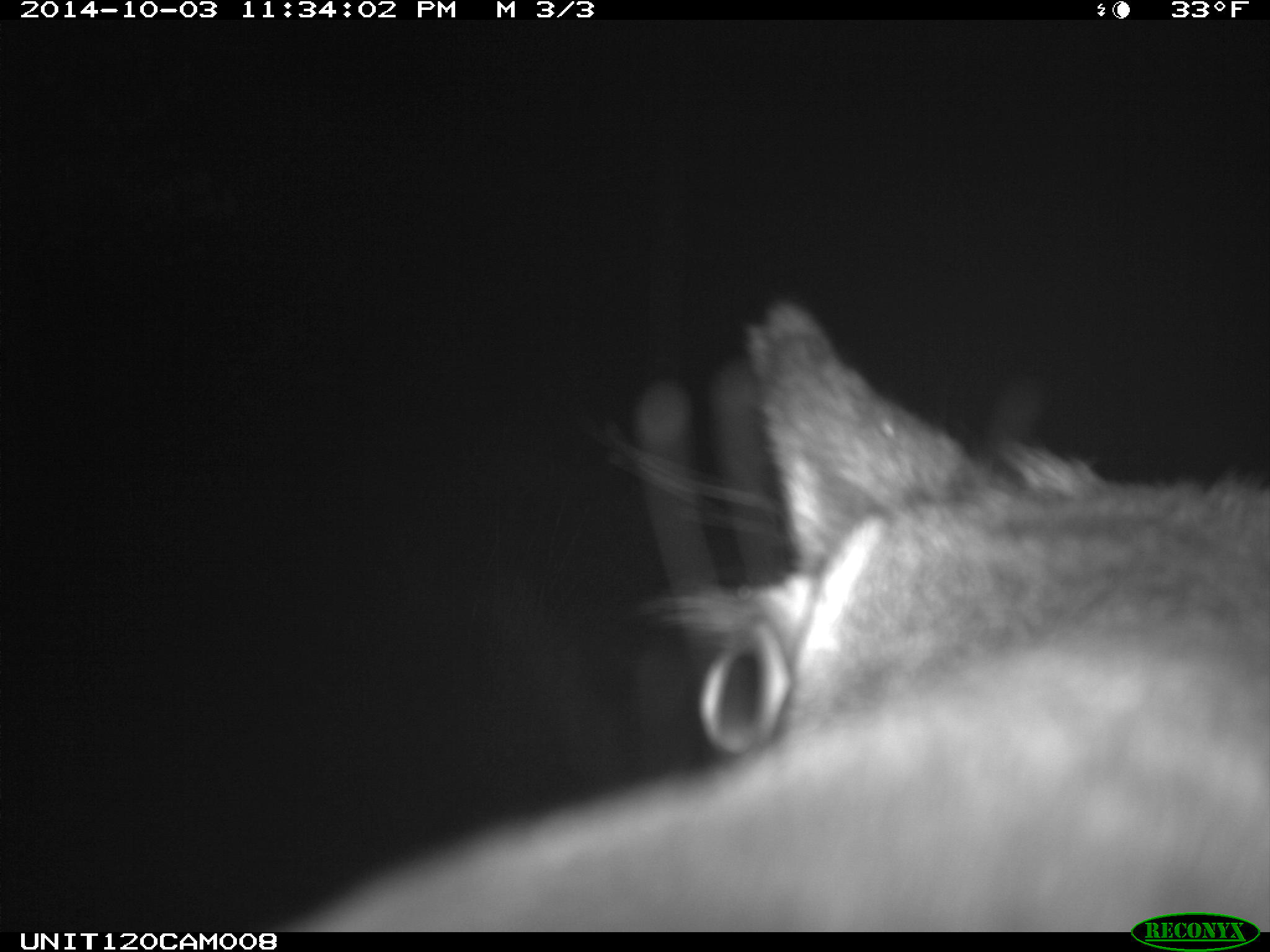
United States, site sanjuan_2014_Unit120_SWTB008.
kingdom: Animalia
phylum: Chordata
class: Mammalia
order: Artiodactyla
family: Cervidae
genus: Cervus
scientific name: Cervus elaphus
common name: red deer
Cervus elaphus (red deer).